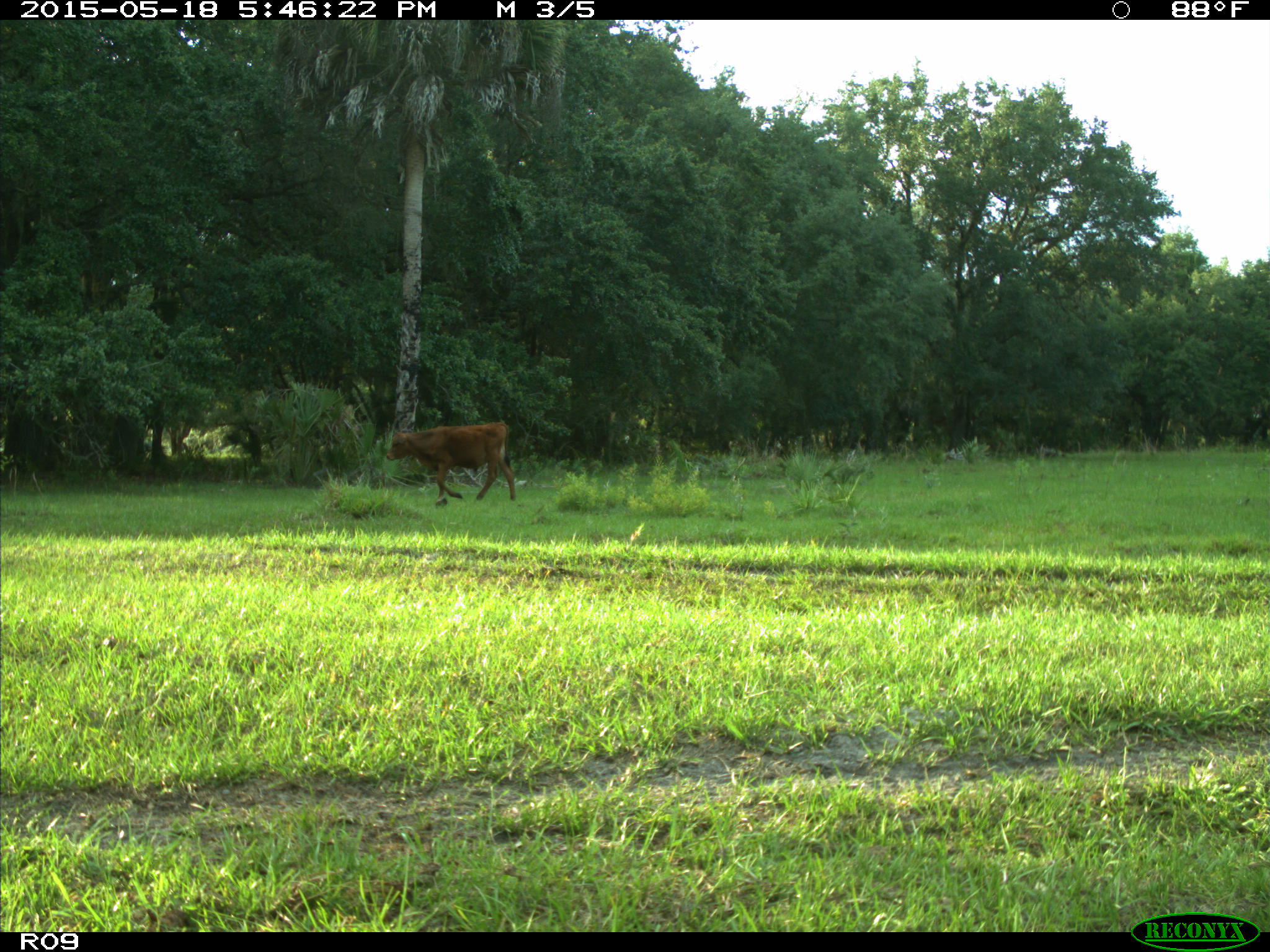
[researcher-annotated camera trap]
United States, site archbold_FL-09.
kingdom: Animalia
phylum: Chordata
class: Mammalia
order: Artiodactyla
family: Bovidae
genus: Bos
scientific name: Bos taurus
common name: domestic cow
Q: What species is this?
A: Bos taurus (domestic cow).